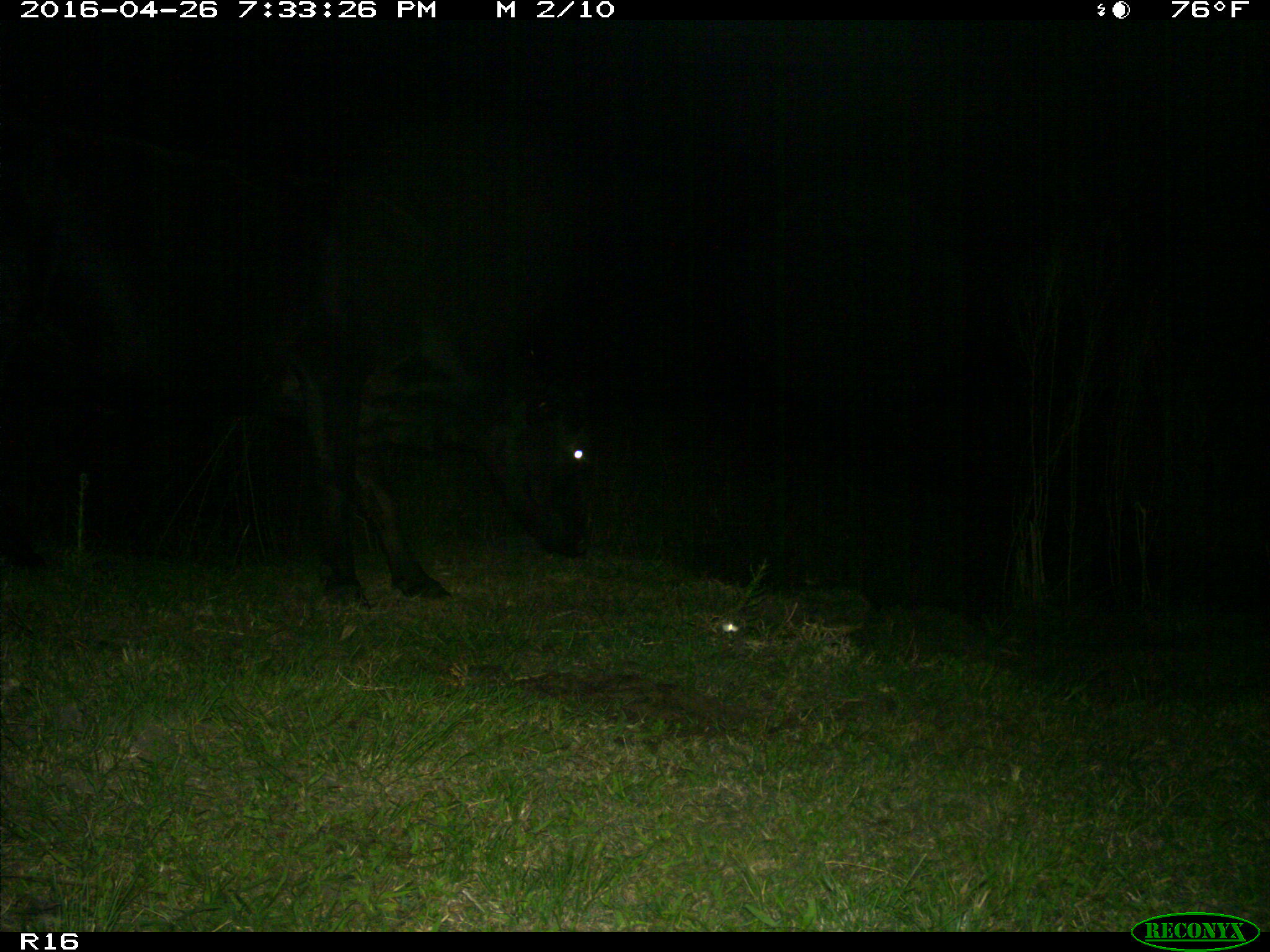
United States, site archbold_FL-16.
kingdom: Animalia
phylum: Chordata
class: Mammalia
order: Artiodactyla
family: Bovidae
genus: Bos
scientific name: Bos taurus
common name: domestic cow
Bos taurus (domestic cow).